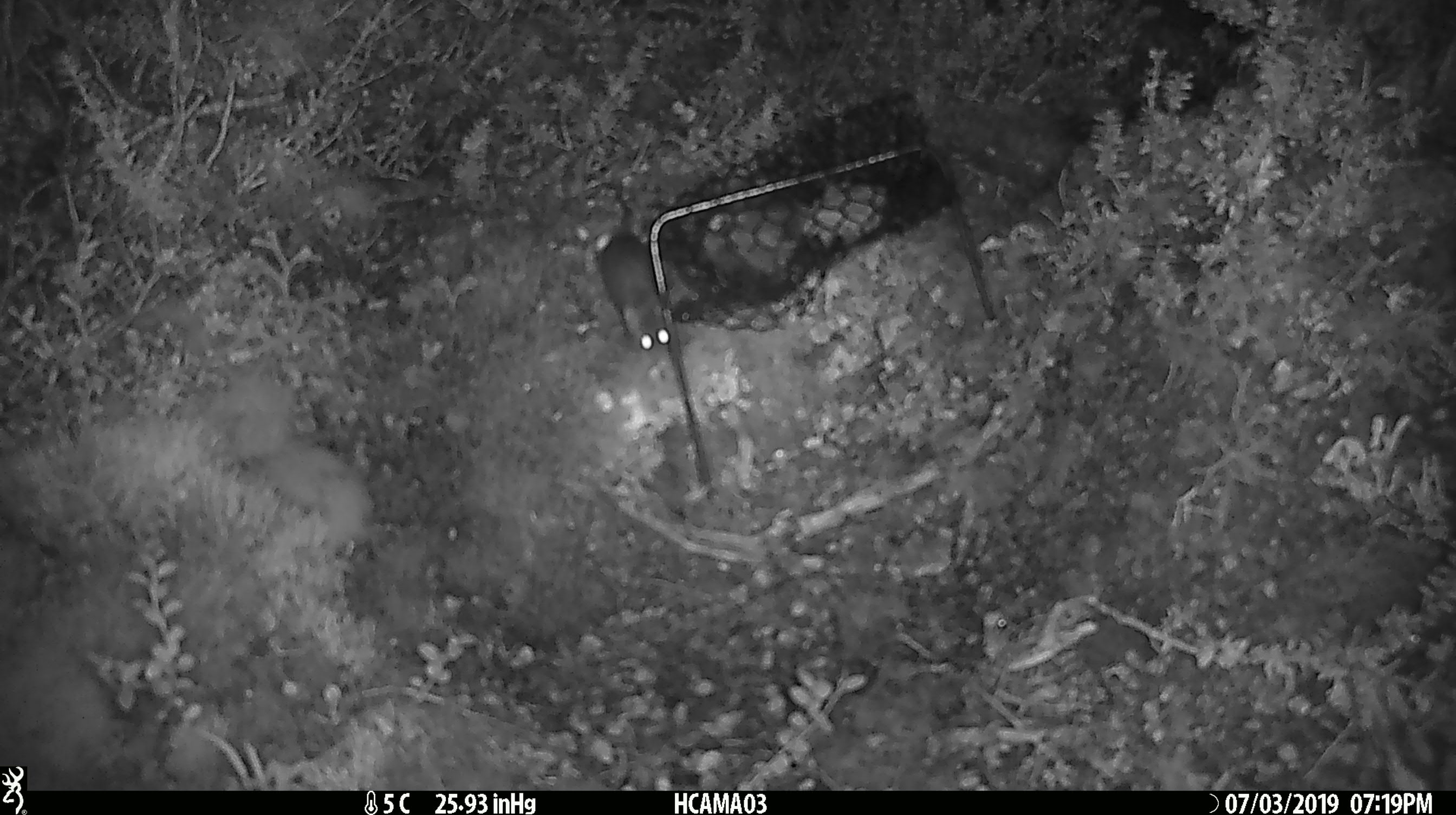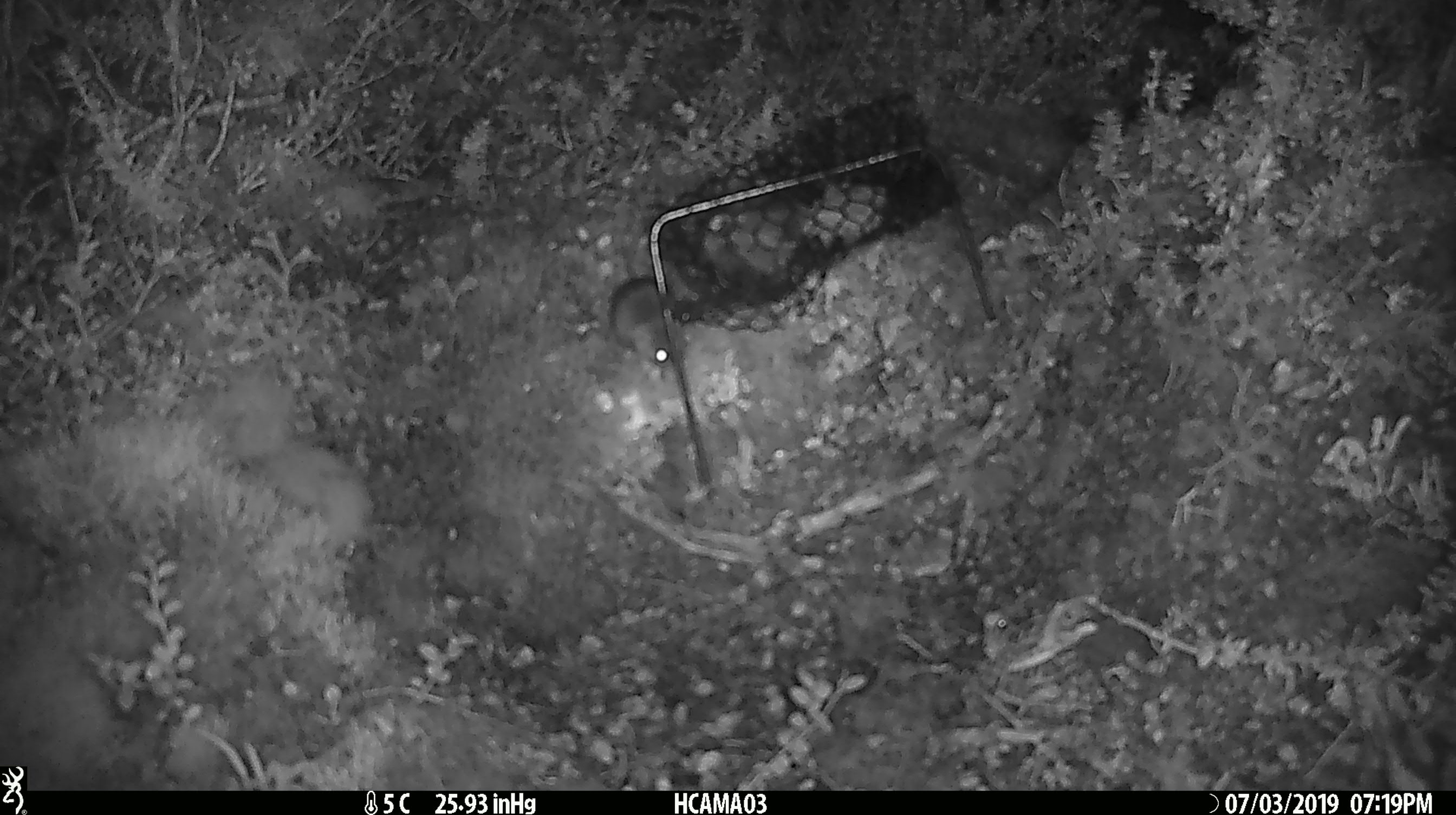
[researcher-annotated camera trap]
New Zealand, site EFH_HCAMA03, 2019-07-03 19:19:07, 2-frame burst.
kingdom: Animalia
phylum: Chordata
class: Mammalia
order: Rodentia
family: Muridae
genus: Mus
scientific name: Mus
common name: mouse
Mouse (Mus).